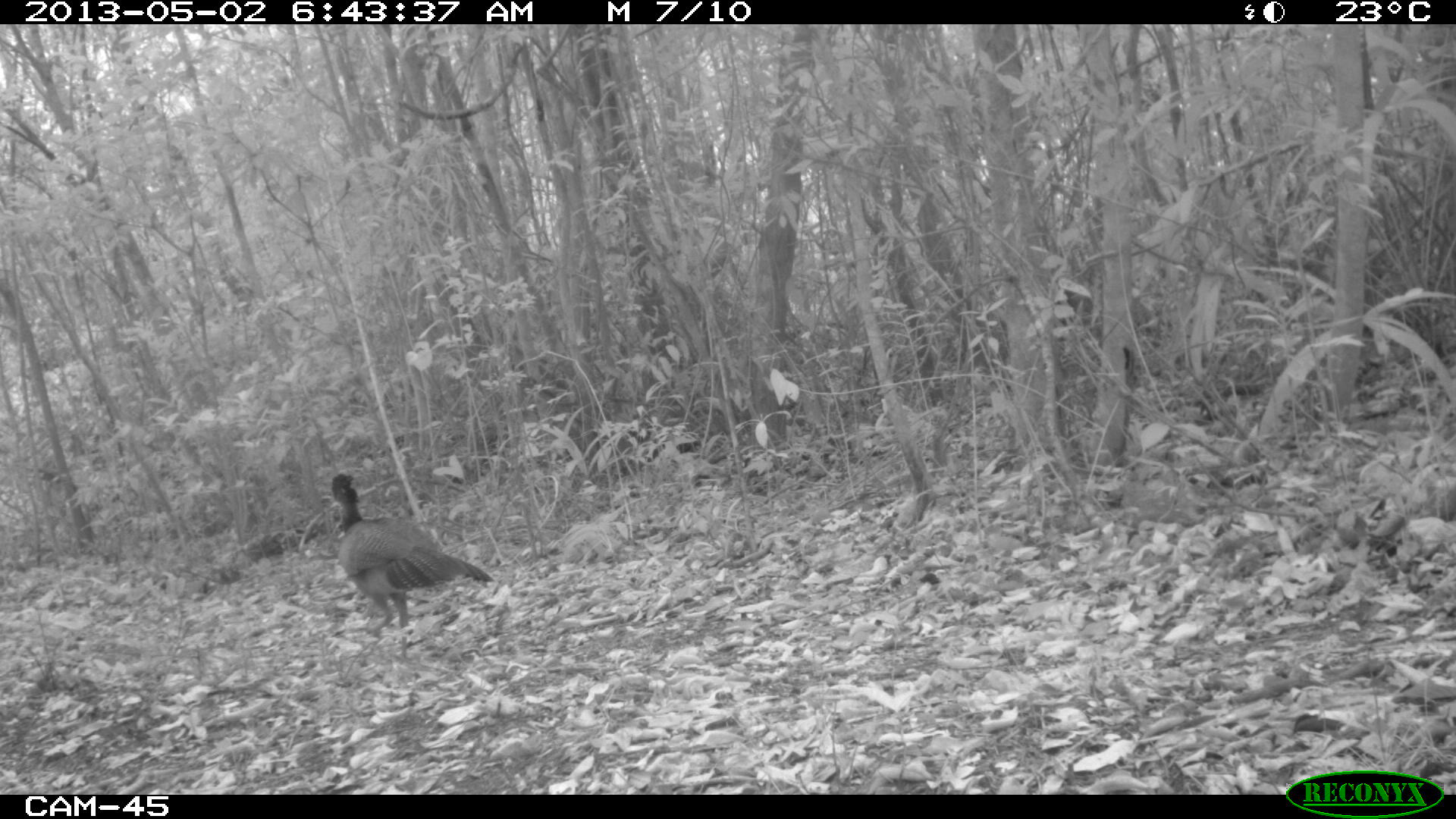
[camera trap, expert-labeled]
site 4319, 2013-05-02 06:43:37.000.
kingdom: Animalia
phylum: Chordata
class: Aves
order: Galliformes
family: Cracidae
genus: Crax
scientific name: Crax rubra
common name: great curassow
Crax rubra (great curassow), count 1, sex female.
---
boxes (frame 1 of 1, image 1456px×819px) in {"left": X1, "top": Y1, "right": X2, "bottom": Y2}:
crax rubra: {"left": 328, "top": 472, "right": 494, "bottom": 664}